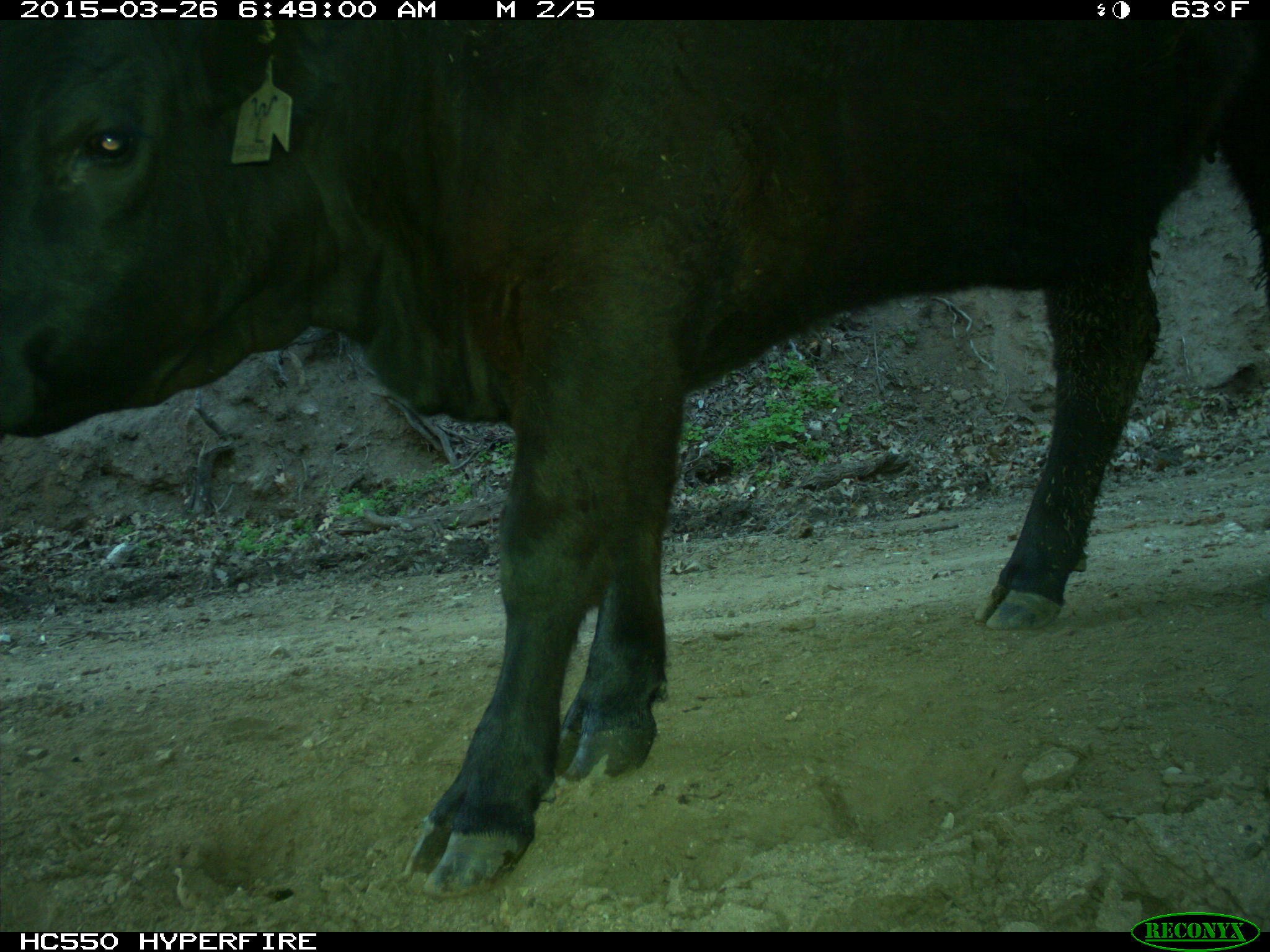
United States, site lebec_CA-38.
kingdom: Animalia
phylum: Chordata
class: Mammalia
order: Artiodactyla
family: Bovidae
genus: Bos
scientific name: Bos taurus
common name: domestic cow